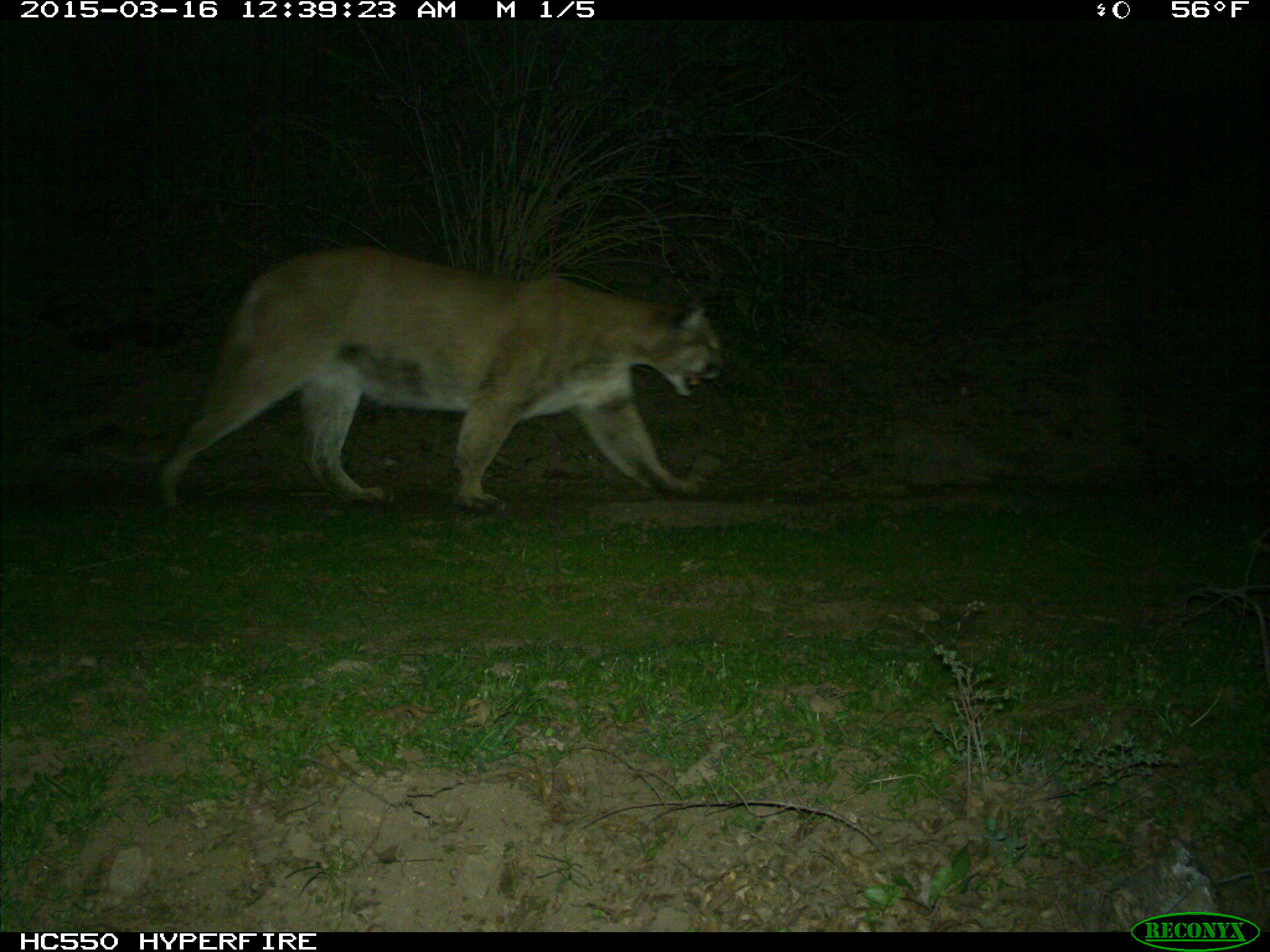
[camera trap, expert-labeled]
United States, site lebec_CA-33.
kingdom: Animalia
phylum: Chordata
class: Mammalia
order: Carnivora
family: Felidae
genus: Puma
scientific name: Puma concolor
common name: mountain lion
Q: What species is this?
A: Puma concolor (mountain lion).